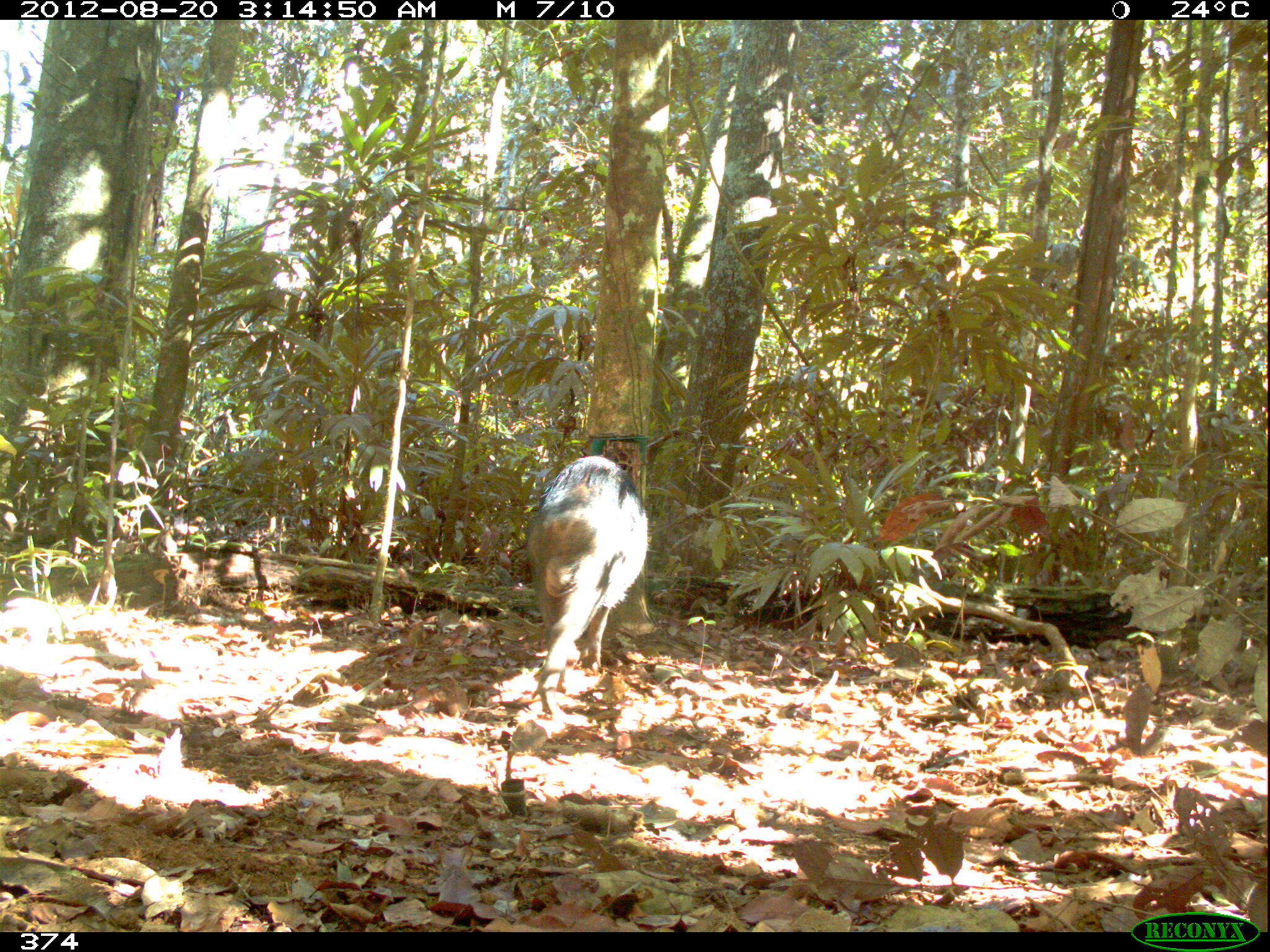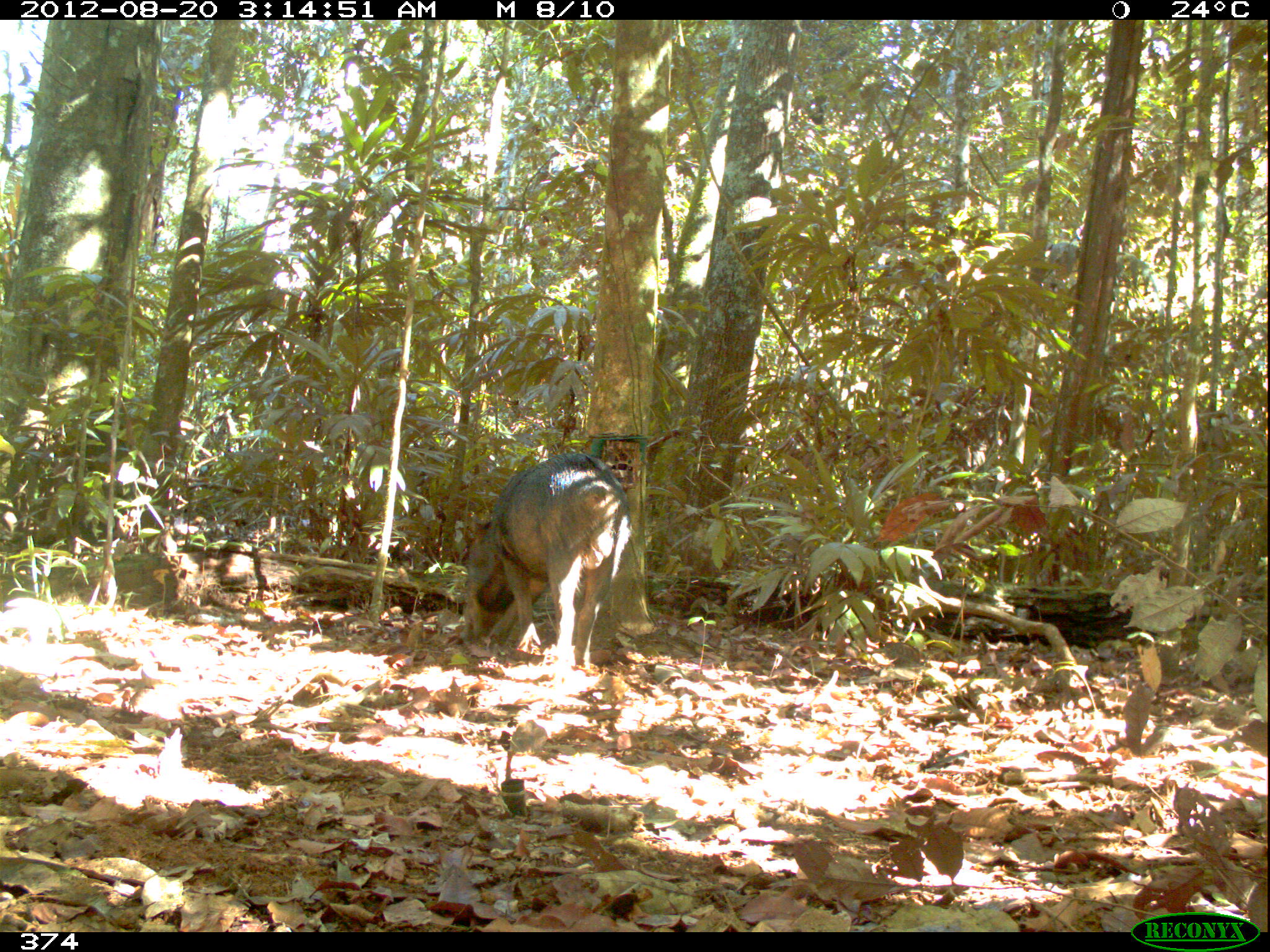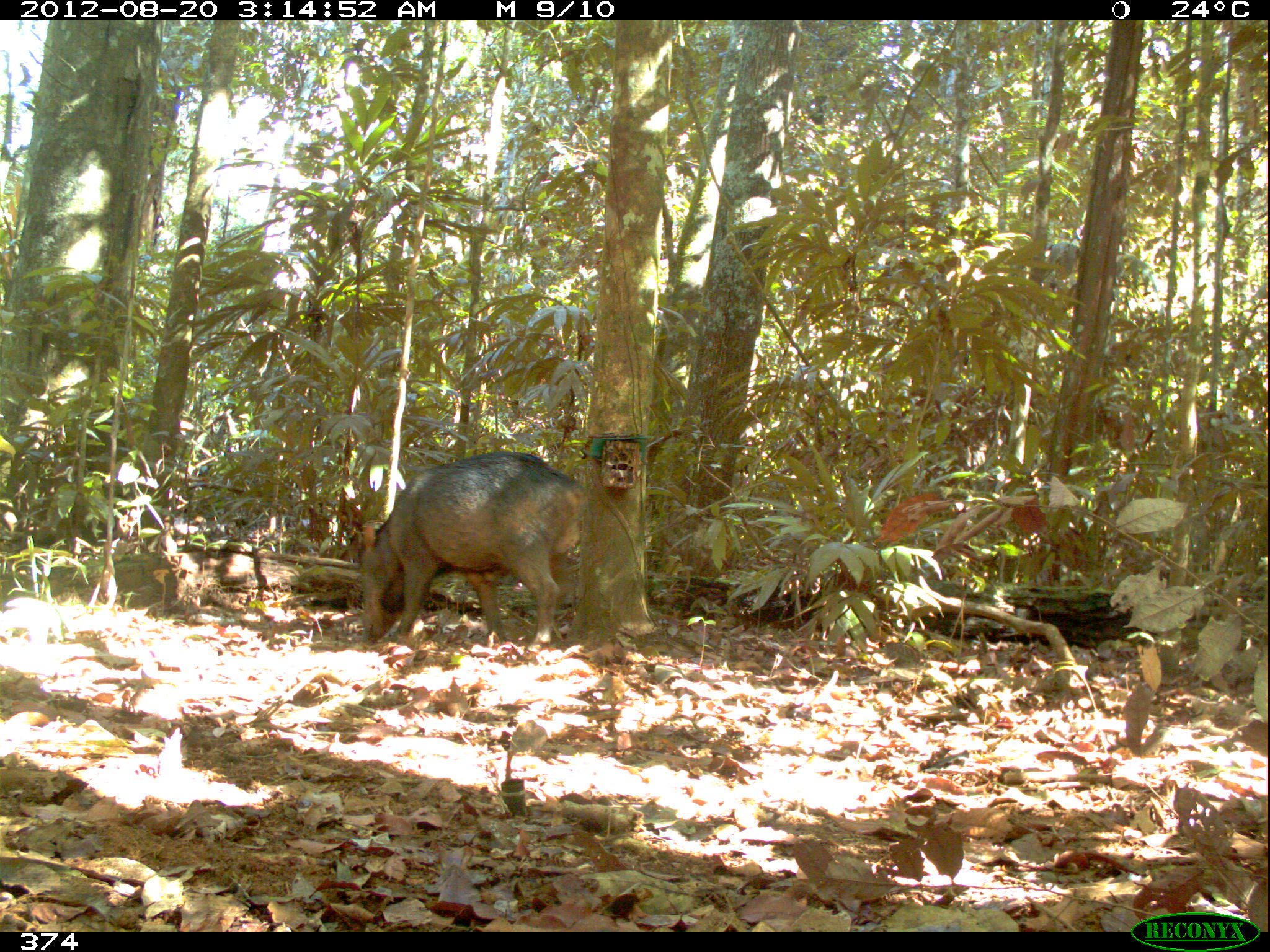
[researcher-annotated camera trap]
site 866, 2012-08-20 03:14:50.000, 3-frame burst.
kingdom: Animalia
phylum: Chordata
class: Mammalia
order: Artiodactyla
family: Tayassuidae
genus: Tayassu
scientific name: Tayassu pecari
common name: white-lipped peccary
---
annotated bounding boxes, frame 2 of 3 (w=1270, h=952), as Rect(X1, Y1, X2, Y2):
tayassu pecari: Rect(459, 449, 632, 677)